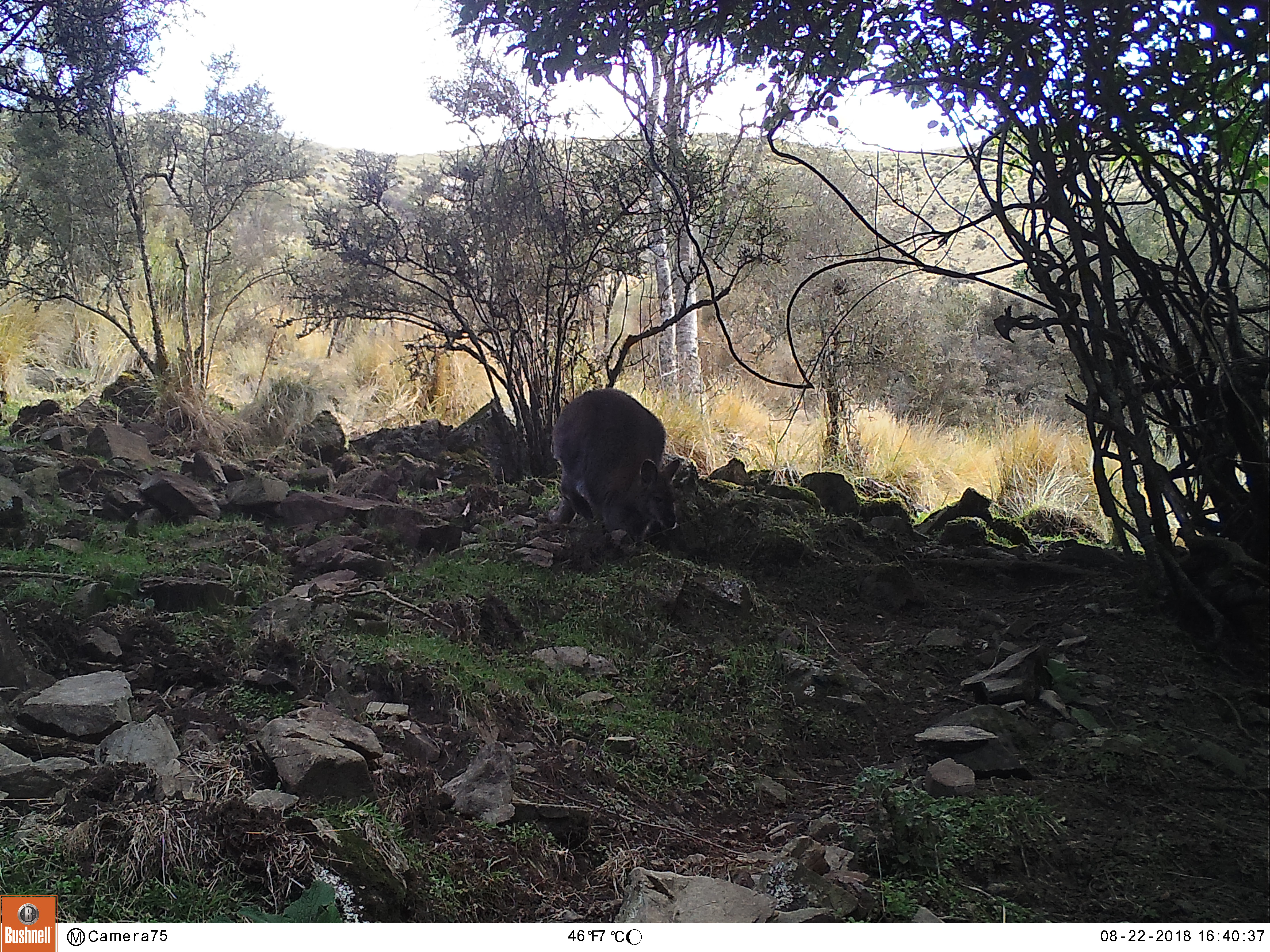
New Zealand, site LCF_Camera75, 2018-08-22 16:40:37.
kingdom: Animalia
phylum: Chordata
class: Mammalia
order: Diprotodontia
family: Macropodidae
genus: Notamacropus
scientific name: Notamacropus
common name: wallaby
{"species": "wallaby (Notamacropus)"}